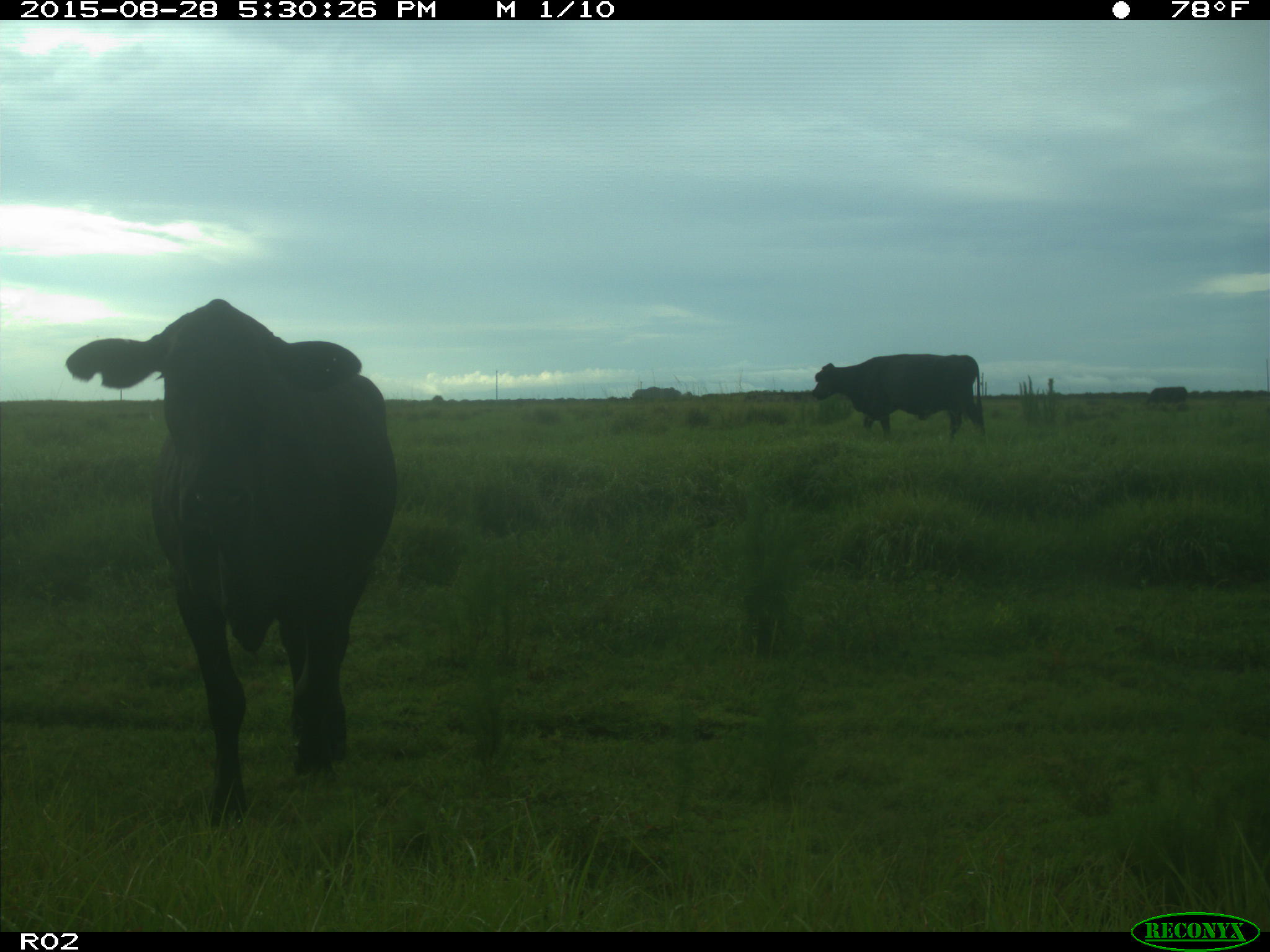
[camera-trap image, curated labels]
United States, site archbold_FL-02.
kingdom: Animalia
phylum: Chordata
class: Mammalia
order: Artiodactyla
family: Bovidae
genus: Bos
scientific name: Bos taurus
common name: domestic cow